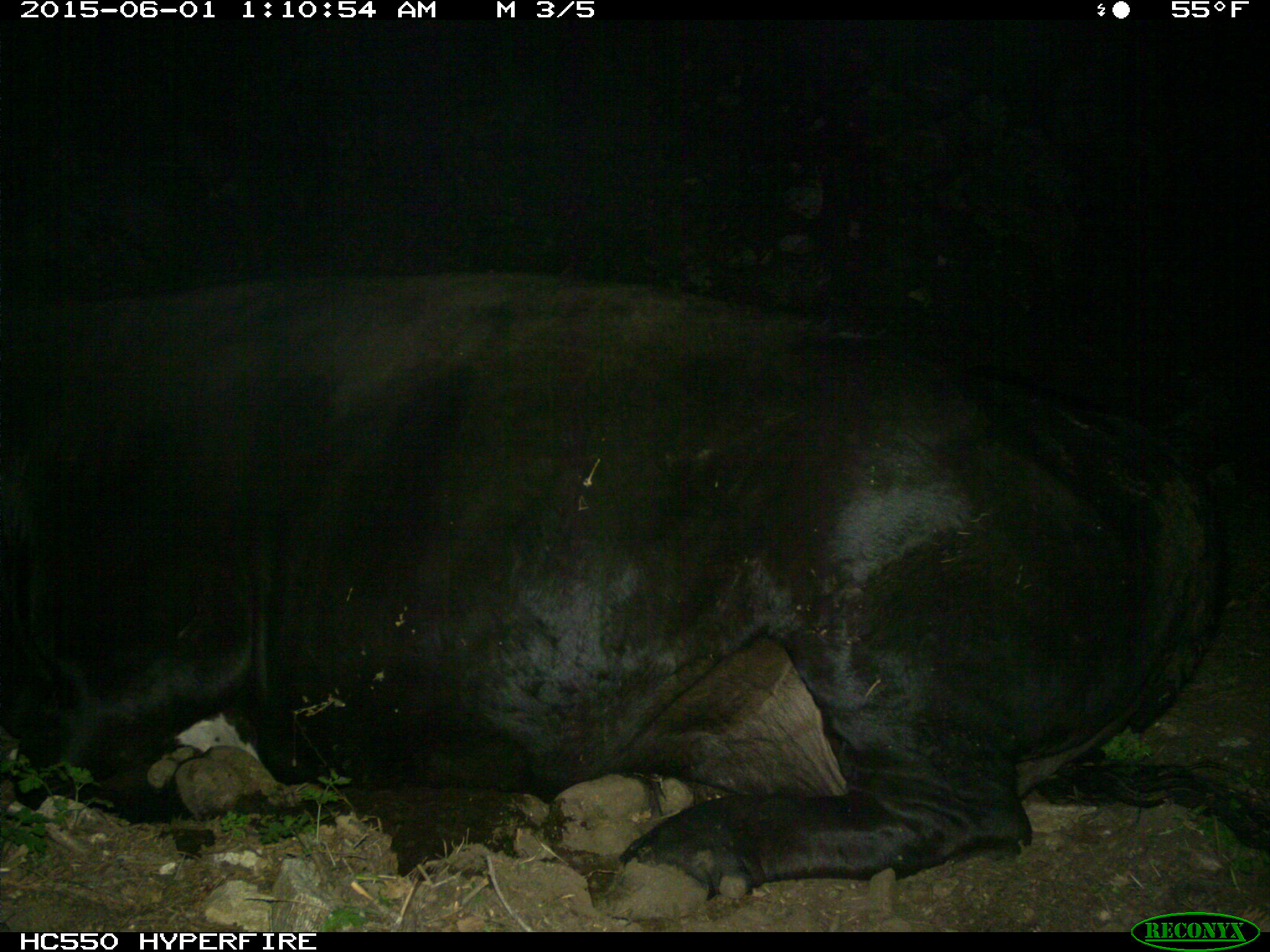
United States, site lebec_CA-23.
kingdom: Animalia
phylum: Chordata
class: Mammalia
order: Artiodactyla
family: Bovidae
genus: Bos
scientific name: Bos taurus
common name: domestic cow